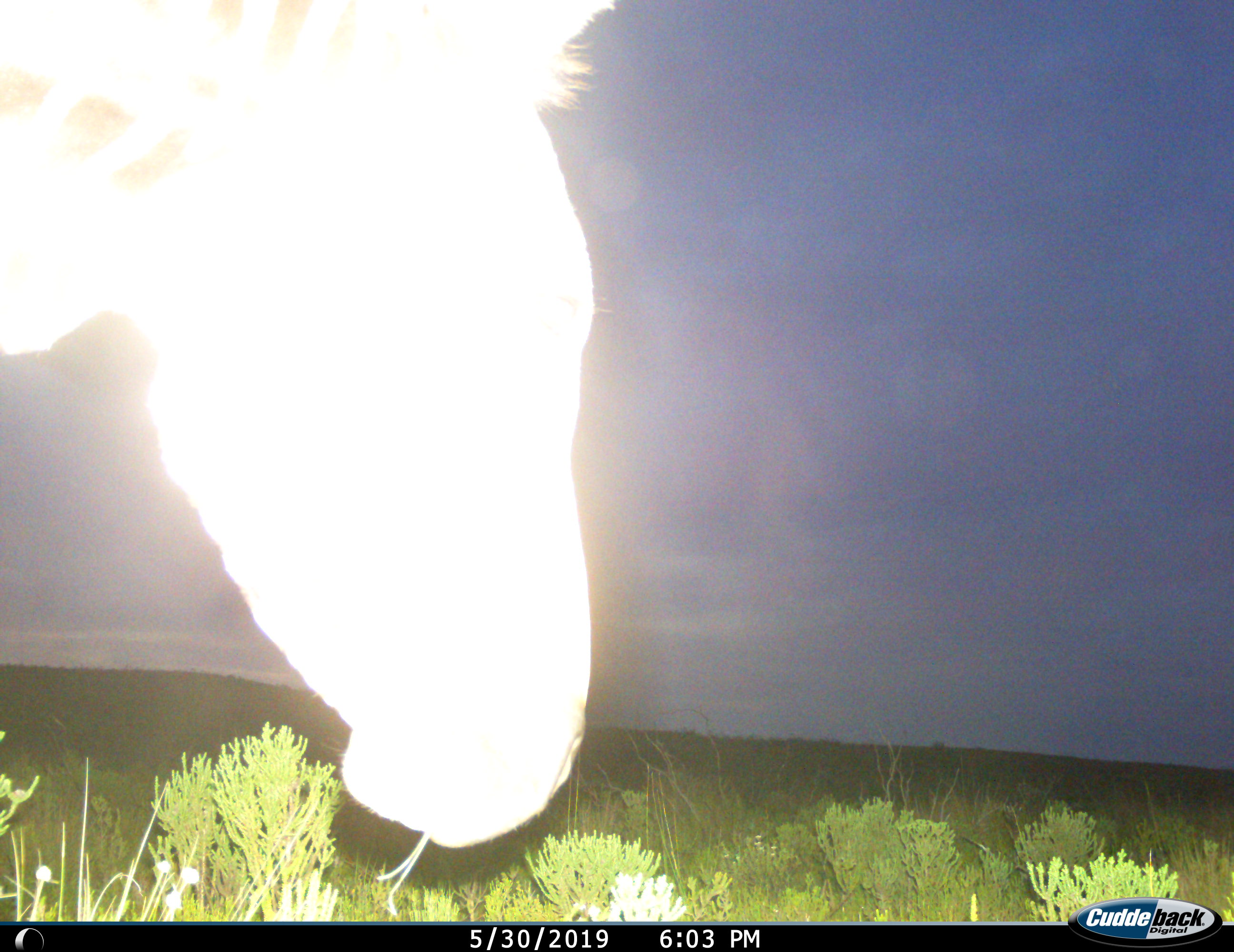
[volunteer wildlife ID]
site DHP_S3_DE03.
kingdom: Animalia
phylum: Chordata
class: Mammalia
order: Perissodactyla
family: Equidae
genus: Equus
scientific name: Equus zebra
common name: mountain zebra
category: zebramountain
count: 1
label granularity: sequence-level